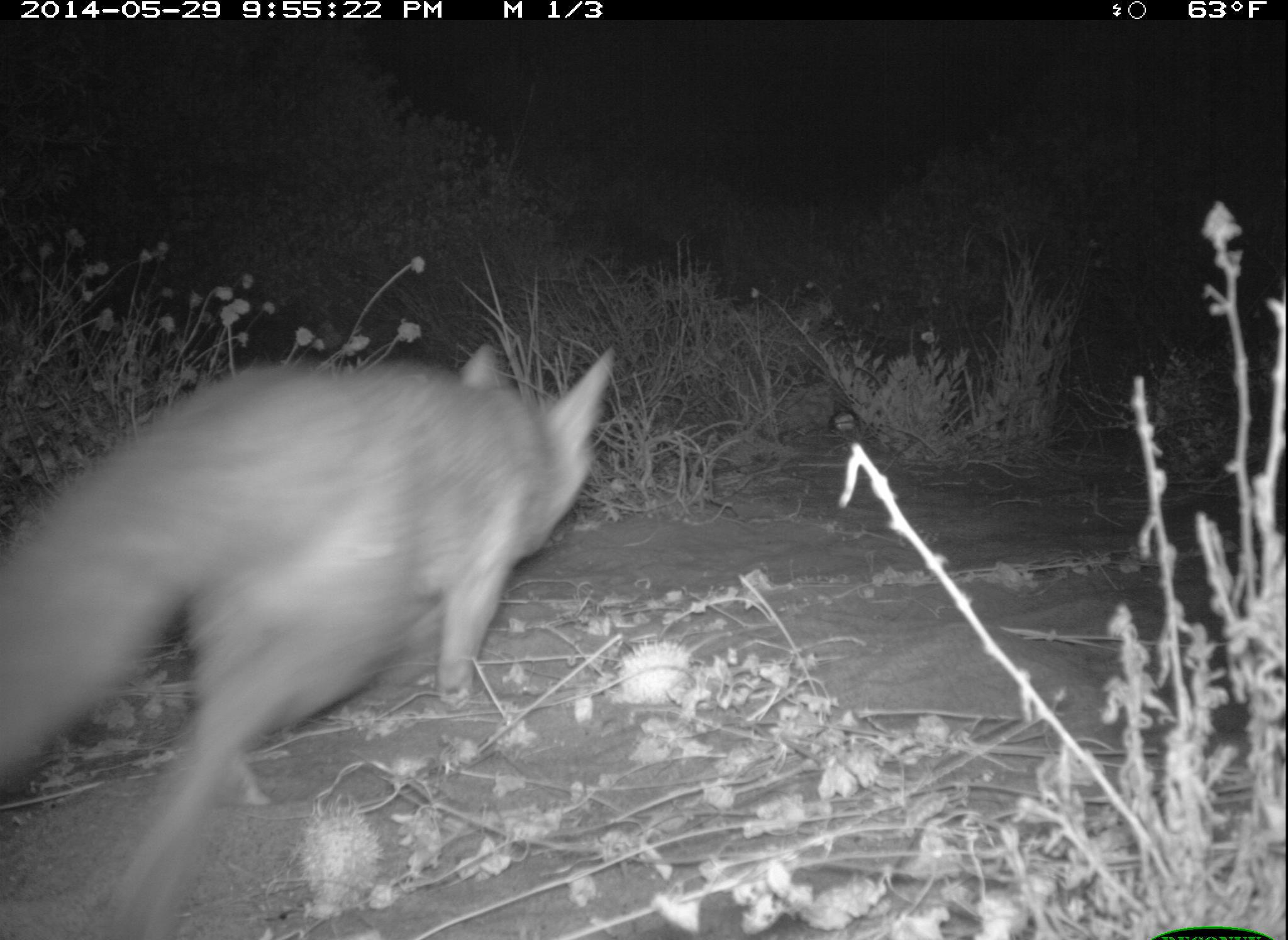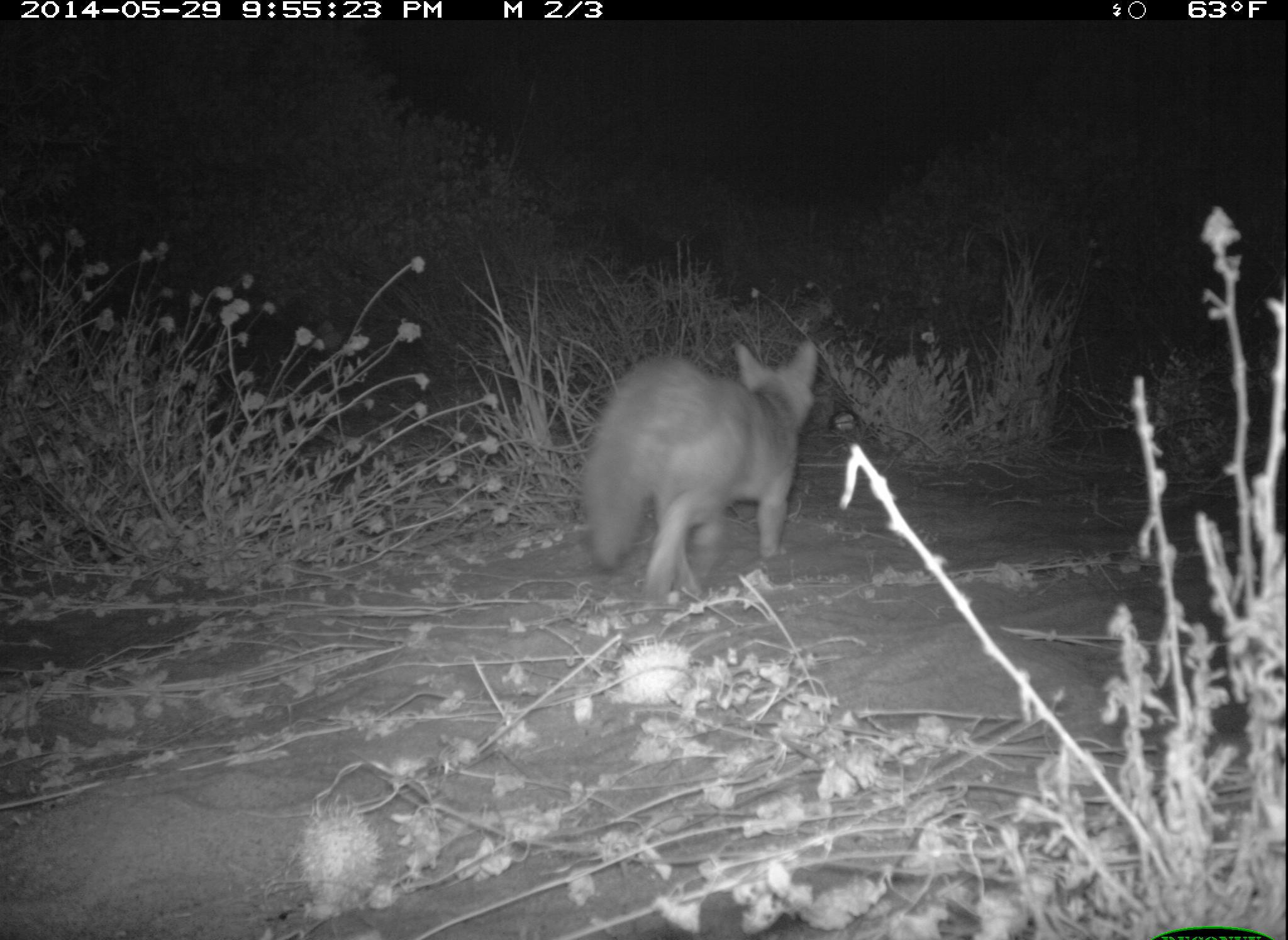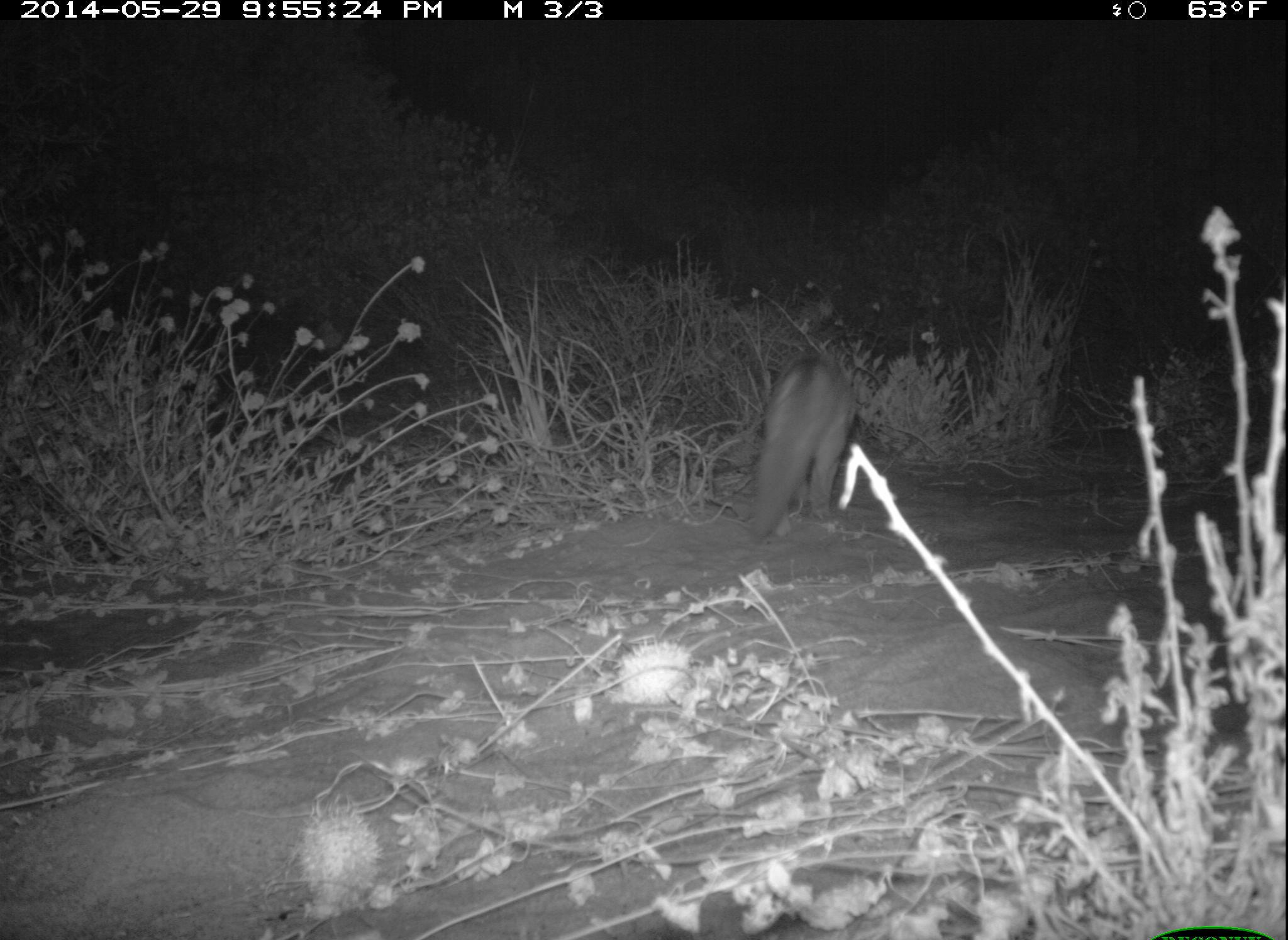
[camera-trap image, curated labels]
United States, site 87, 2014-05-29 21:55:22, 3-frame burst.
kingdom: Animalia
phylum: Chordata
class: Mammalia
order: Carnivora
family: Canidae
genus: Urocyon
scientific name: Urocyon cinereoargenteus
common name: gray fox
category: fox